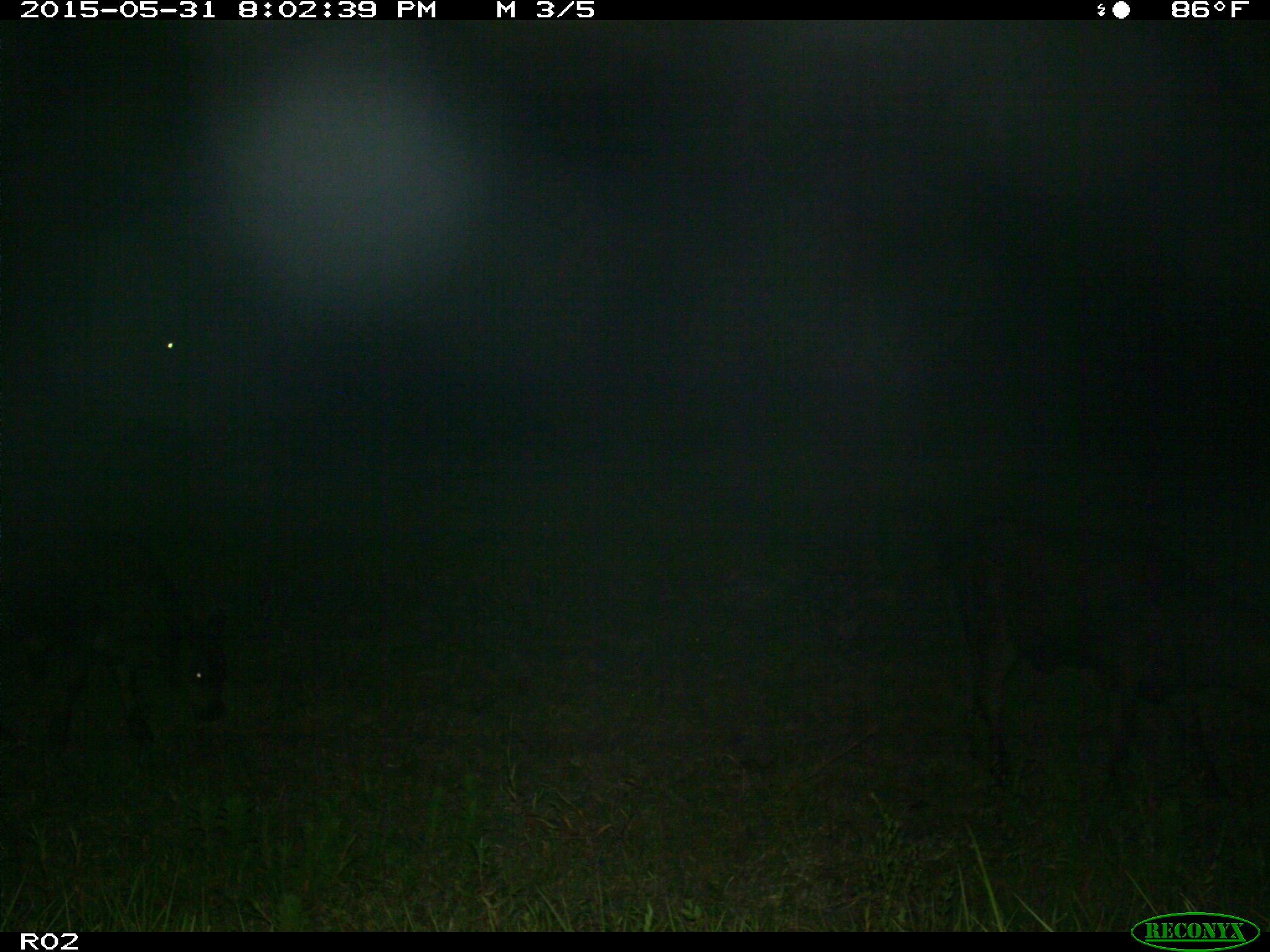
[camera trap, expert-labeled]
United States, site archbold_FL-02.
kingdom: Animalia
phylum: Chordata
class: Mammalia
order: Artiodactyla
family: Bovidae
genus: Bos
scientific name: Bos taurus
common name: domestic cow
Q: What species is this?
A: Bos taurus (domestic cow).